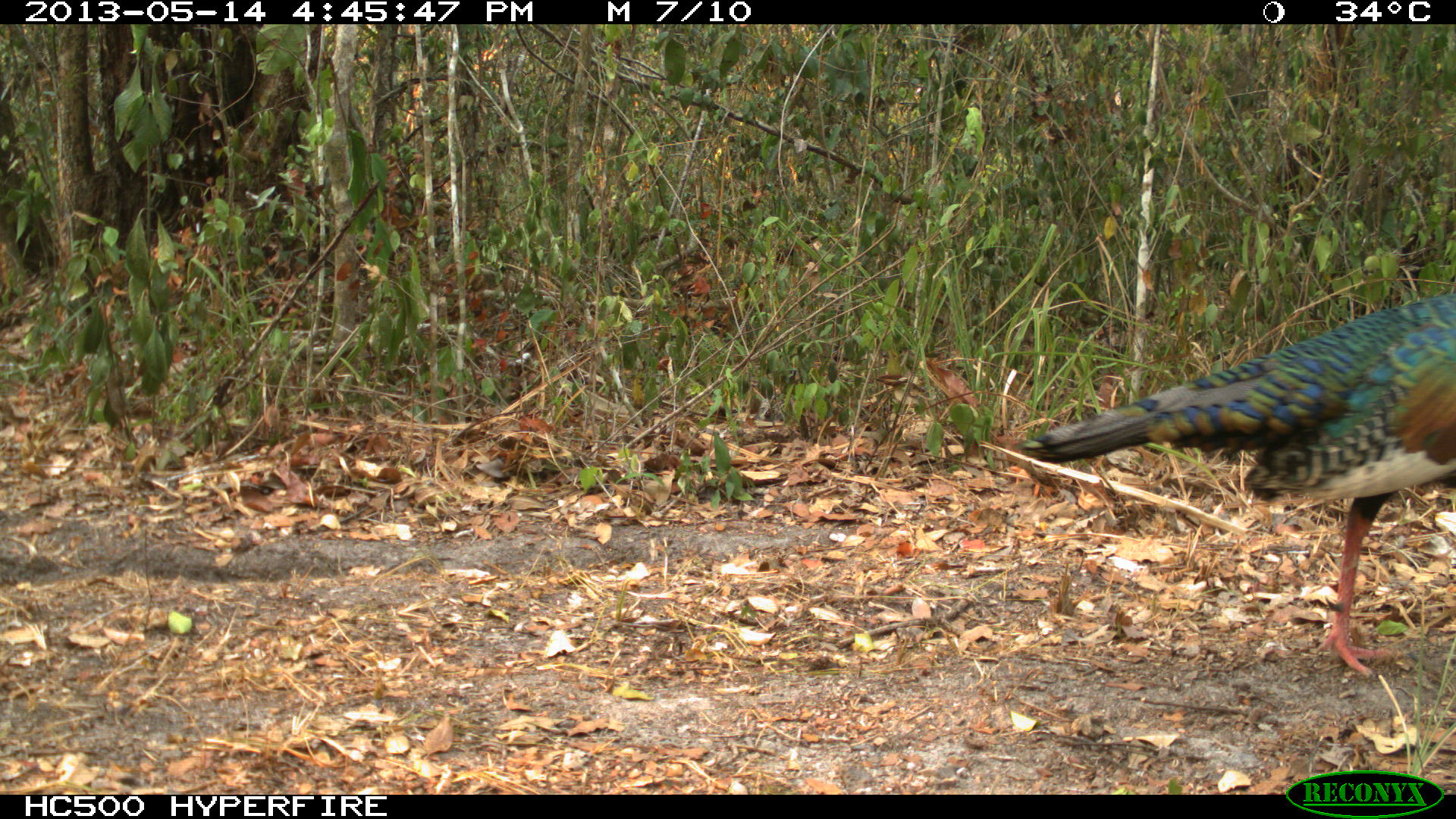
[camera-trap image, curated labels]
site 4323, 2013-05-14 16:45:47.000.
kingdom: Animalia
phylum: Chordata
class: Aves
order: Galliformes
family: Phasianidae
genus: Meleagris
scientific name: Meleagris ocellata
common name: ocellated turkey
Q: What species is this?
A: Meleagris ocellata (ocellated turkey).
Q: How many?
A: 1.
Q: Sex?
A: Male.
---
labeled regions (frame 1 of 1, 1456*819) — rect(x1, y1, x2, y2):
meleagris ocellata: rect(1010, 291, 1456, 679)